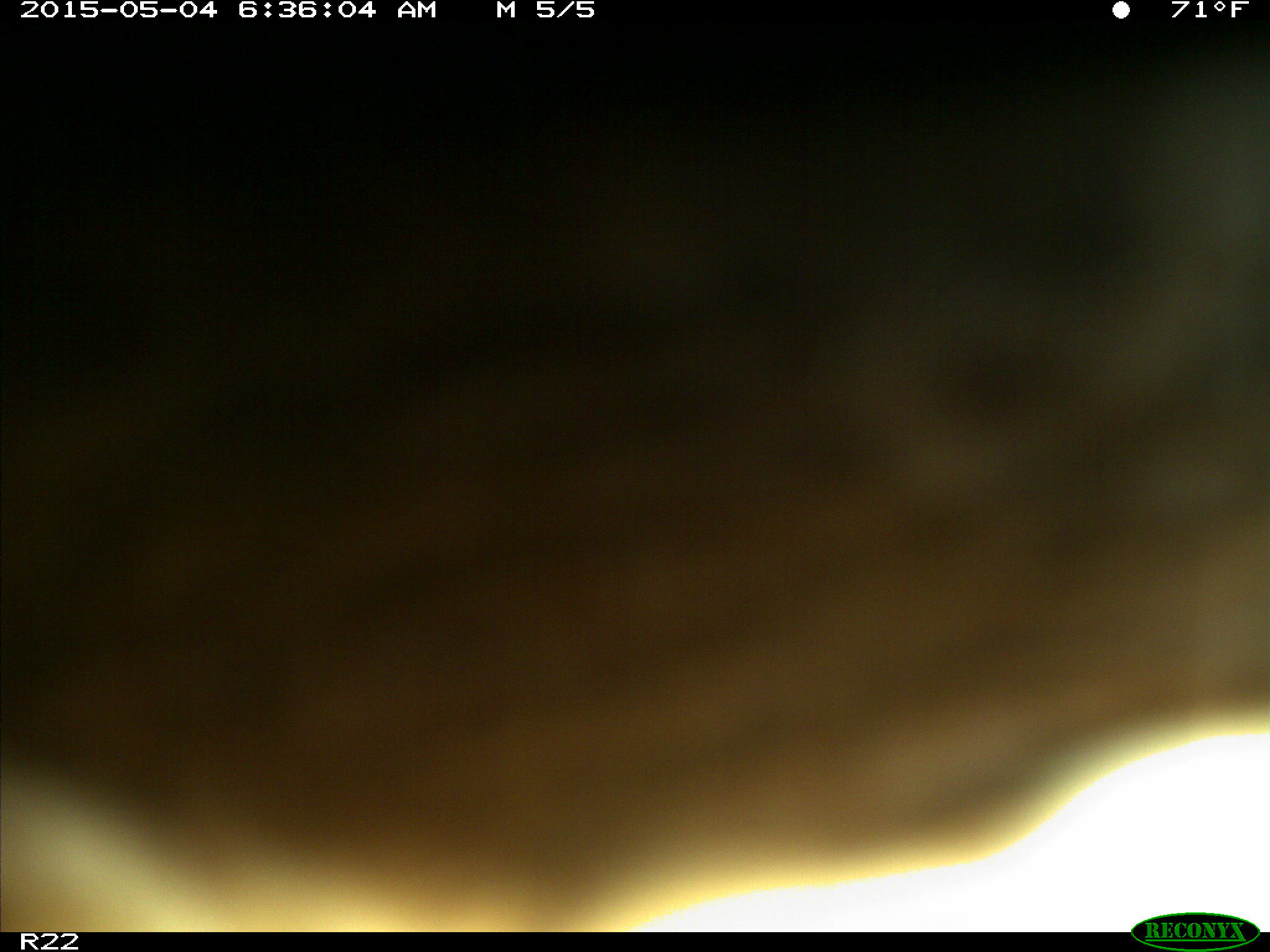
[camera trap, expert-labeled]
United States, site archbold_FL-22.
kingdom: Animalia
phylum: Chordata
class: Mammalia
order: Artiodactyla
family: Bovidae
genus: Bos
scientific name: Bos taurus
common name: domestic cow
Bos taurus (domestic cow).